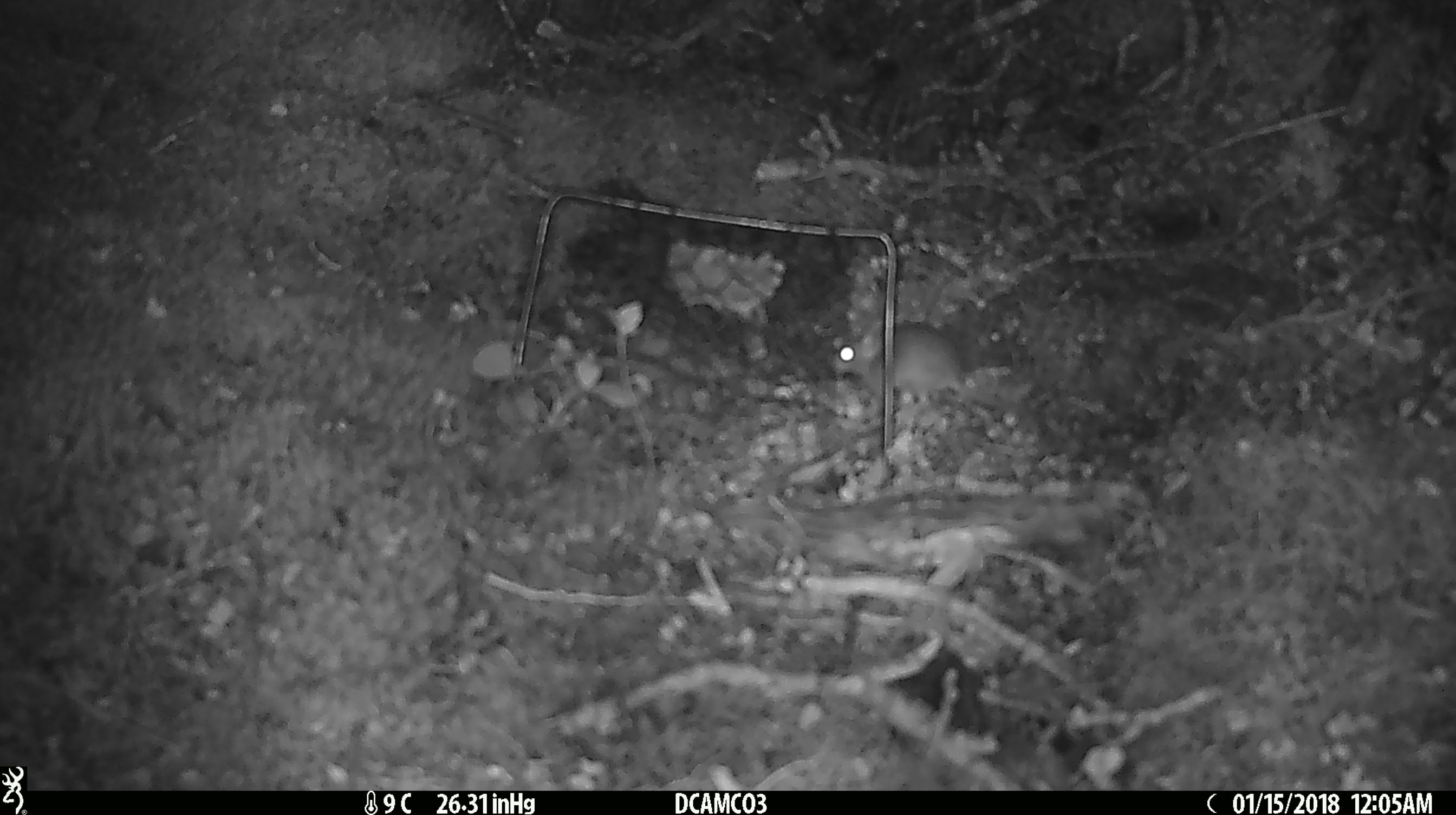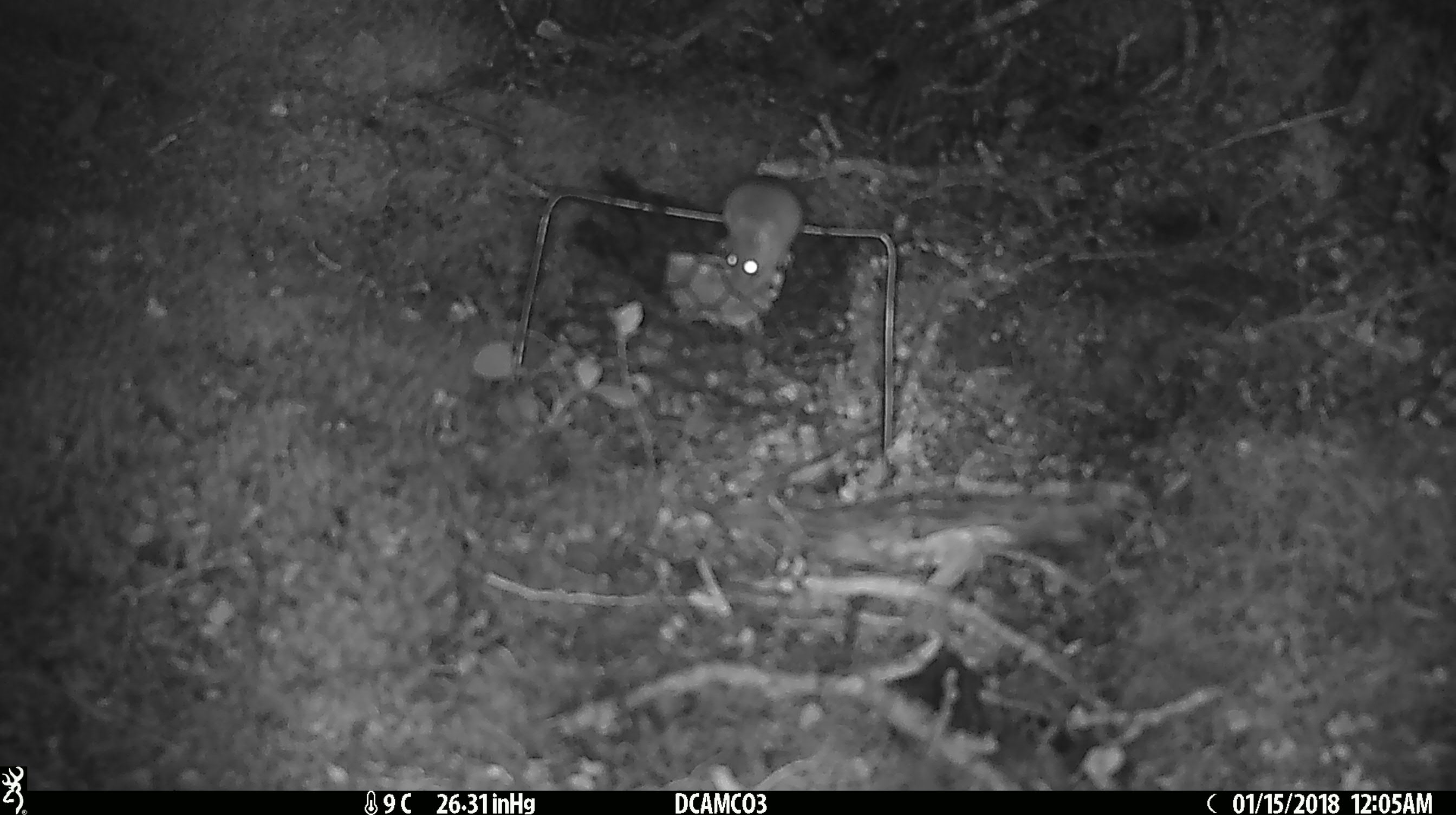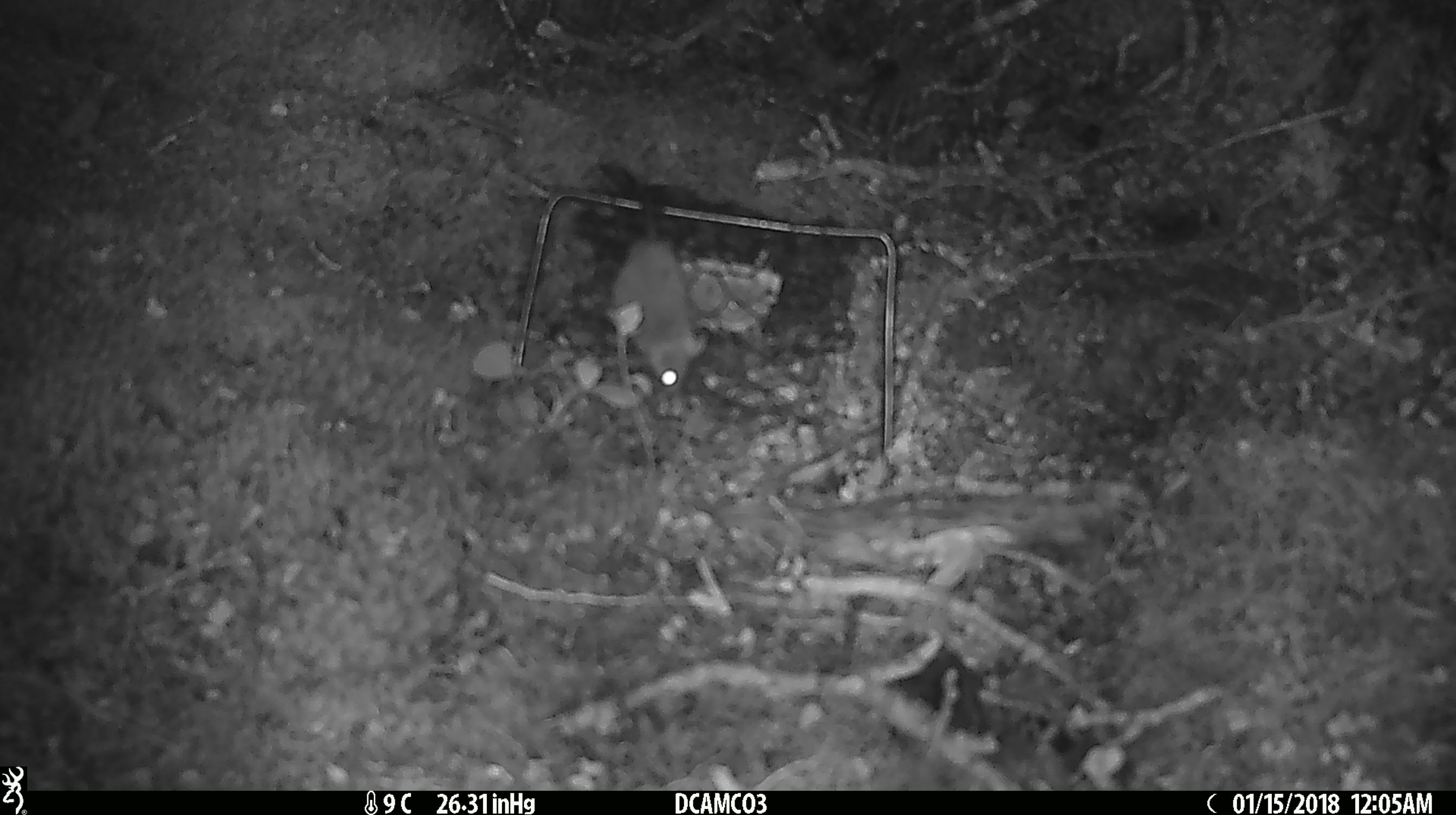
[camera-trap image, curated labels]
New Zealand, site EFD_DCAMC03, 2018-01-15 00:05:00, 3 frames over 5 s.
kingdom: Animalia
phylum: Chordata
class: Mammalia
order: Rodentia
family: Muridae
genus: Mus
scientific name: Mus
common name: mouse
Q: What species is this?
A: Mouse (Mus).